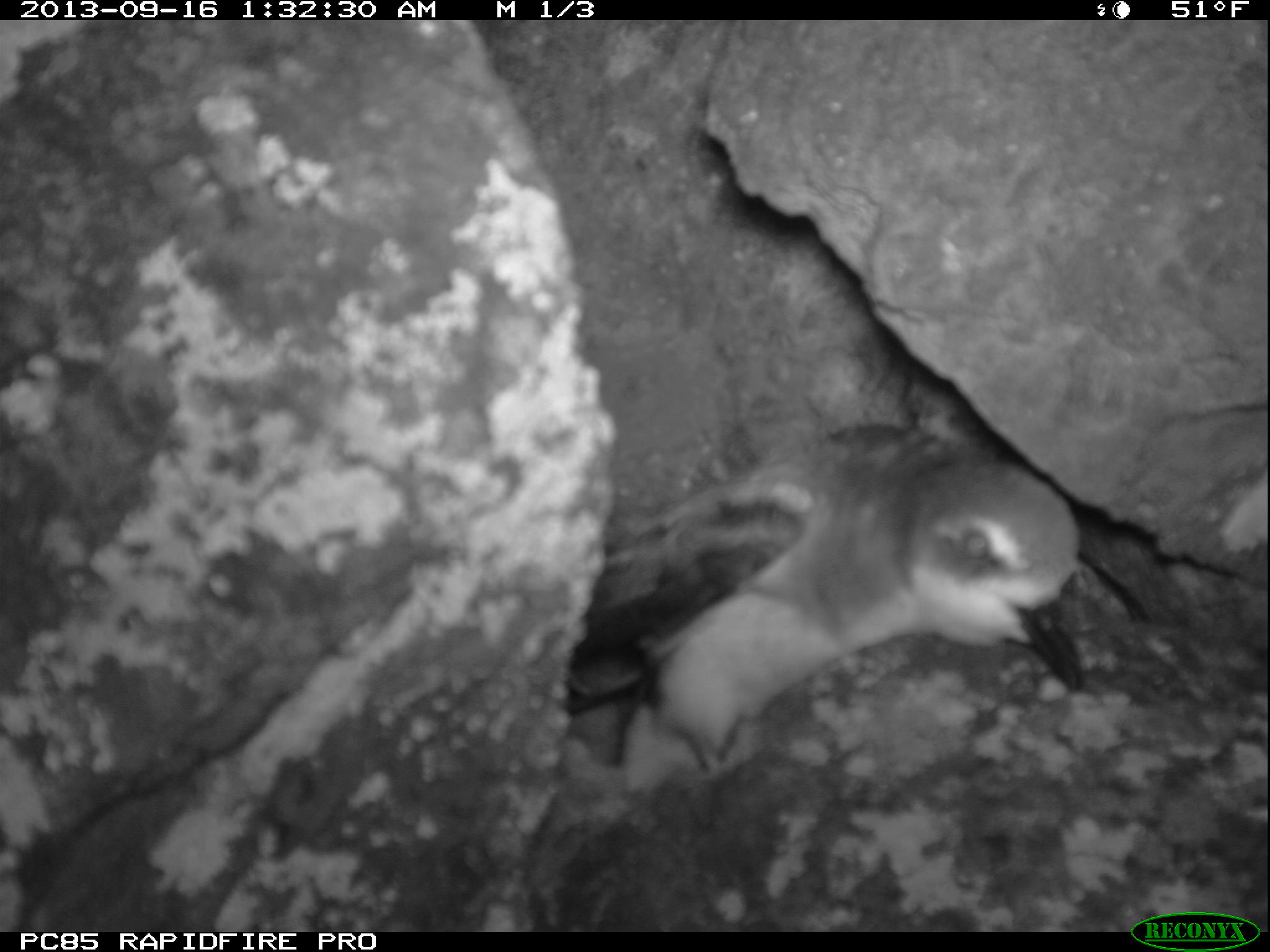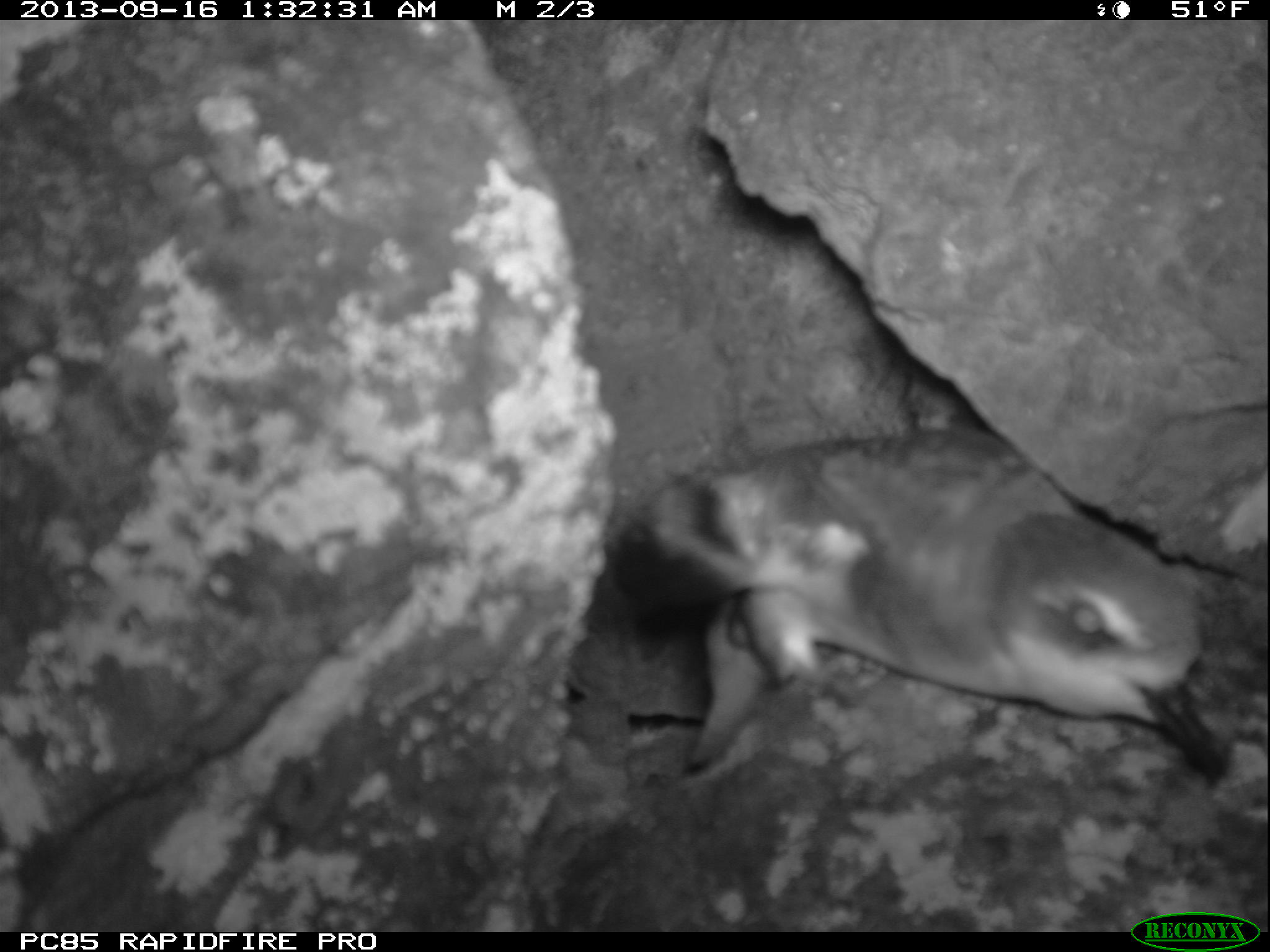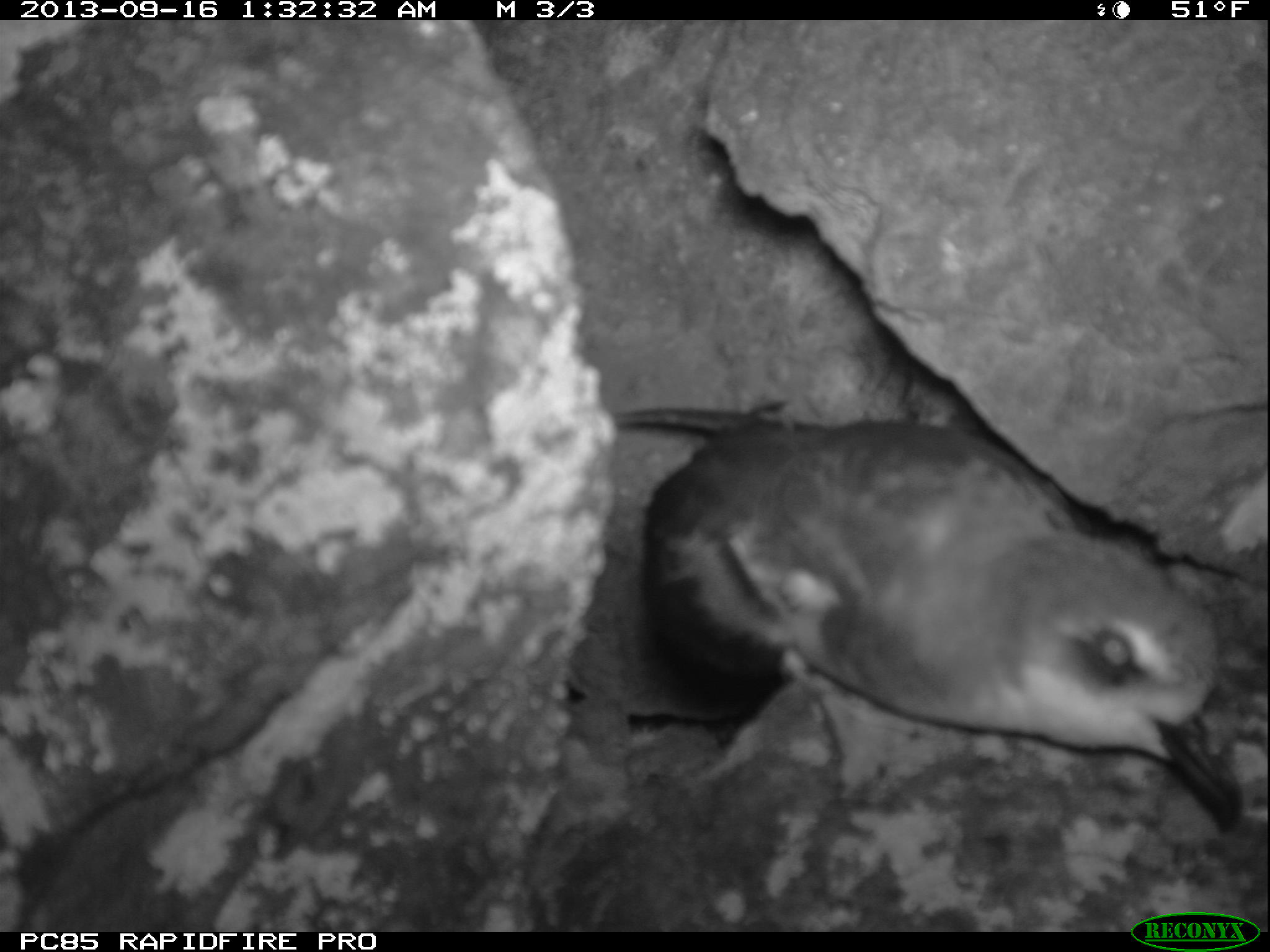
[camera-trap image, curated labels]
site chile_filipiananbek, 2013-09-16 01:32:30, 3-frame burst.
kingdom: Animalia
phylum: Chordata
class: Aves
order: Procellariiformes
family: Procellariidae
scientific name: Procellariidae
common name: petrel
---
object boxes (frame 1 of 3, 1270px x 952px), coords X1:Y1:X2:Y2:
petrel: 554:409:1092:788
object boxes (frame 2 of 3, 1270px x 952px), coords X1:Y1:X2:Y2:
petrel: 601:424:1230:799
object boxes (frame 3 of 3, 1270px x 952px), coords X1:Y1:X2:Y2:
petrel: 577:399:1243:861